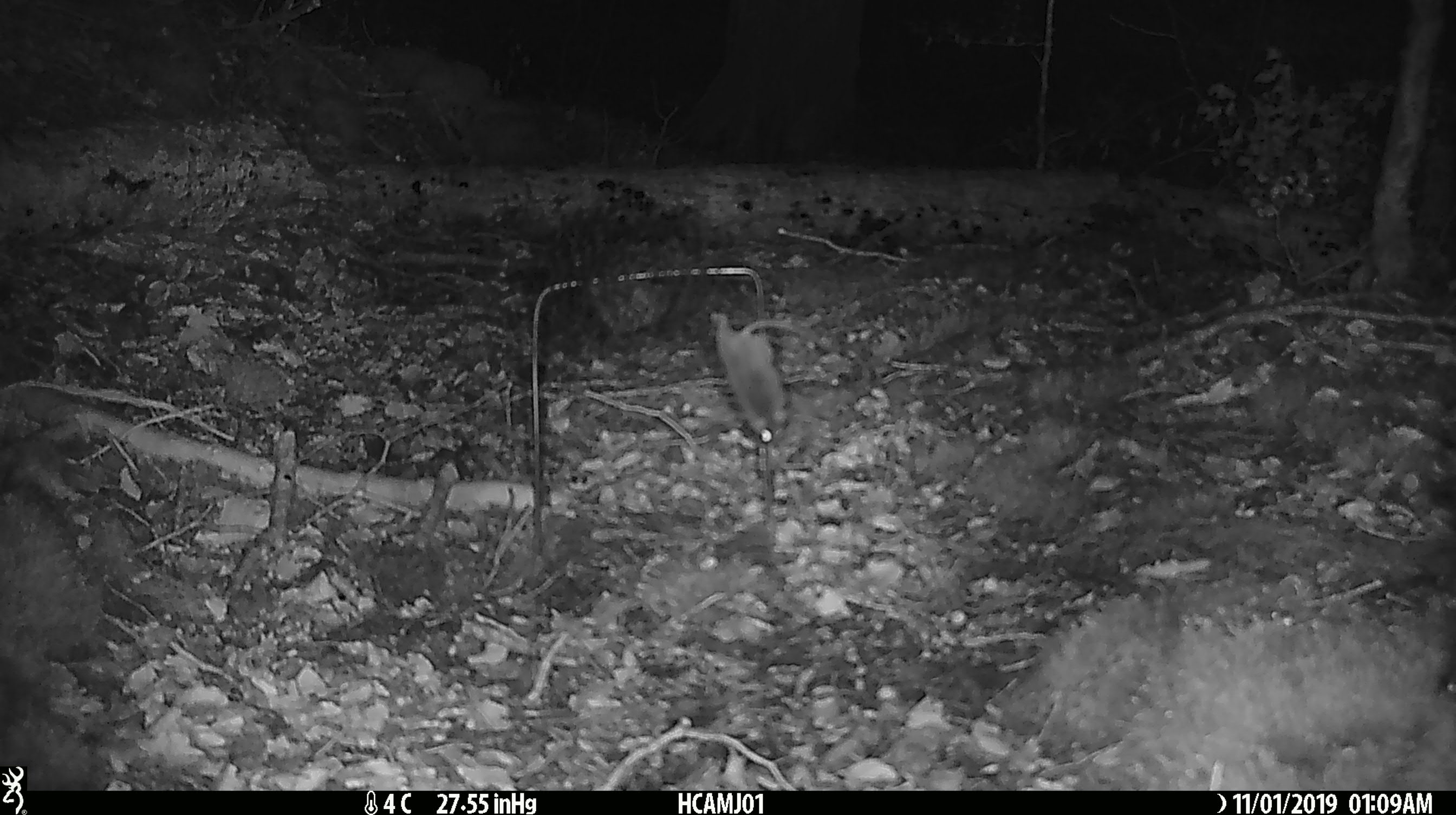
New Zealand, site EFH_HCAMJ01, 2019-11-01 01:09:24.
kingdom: Animalia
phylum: Chordata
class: Mammalia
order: Rodentia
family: Muridae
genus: Mus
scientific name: Mus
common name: mouse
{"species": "mouse (Mus)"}